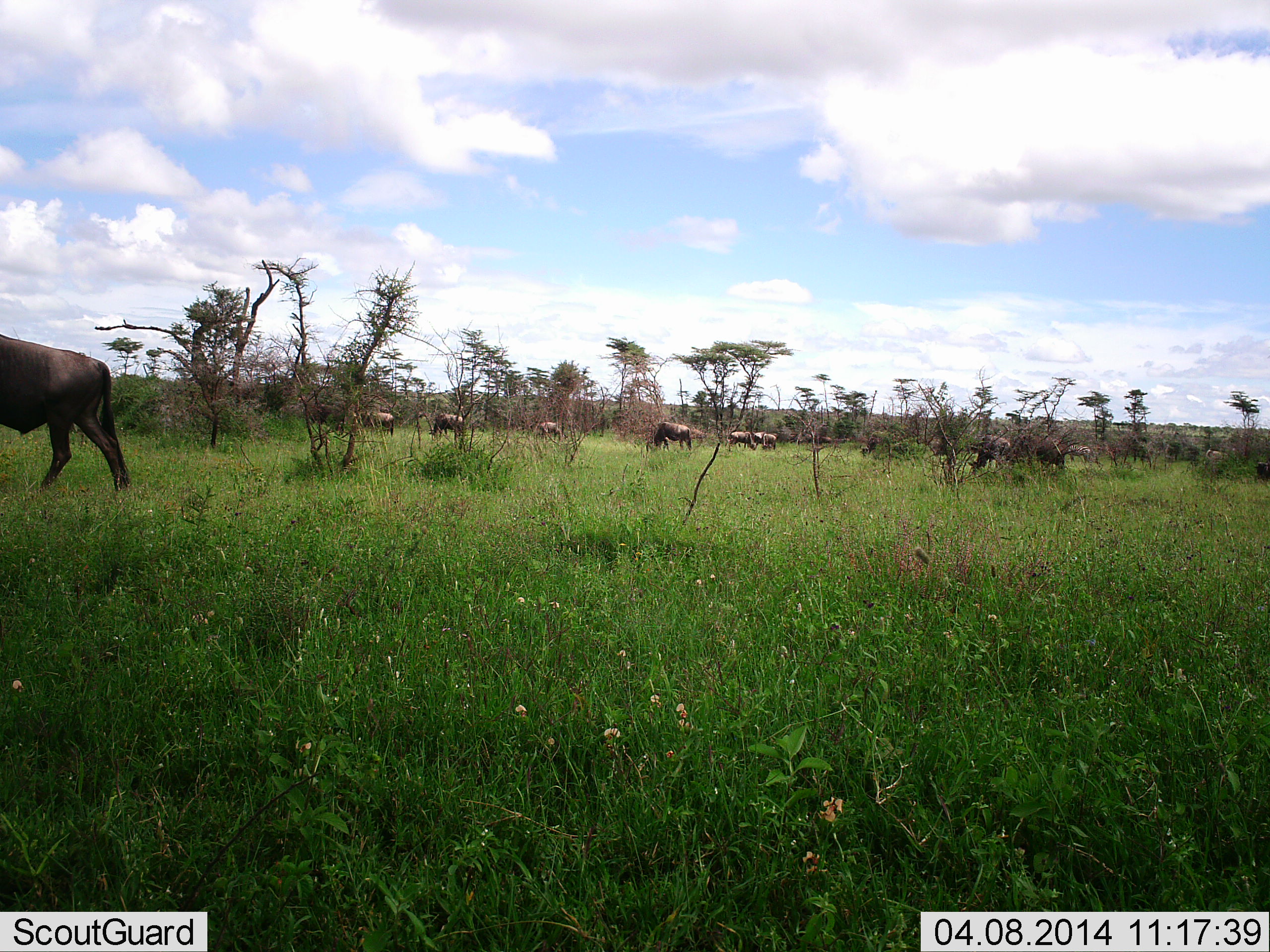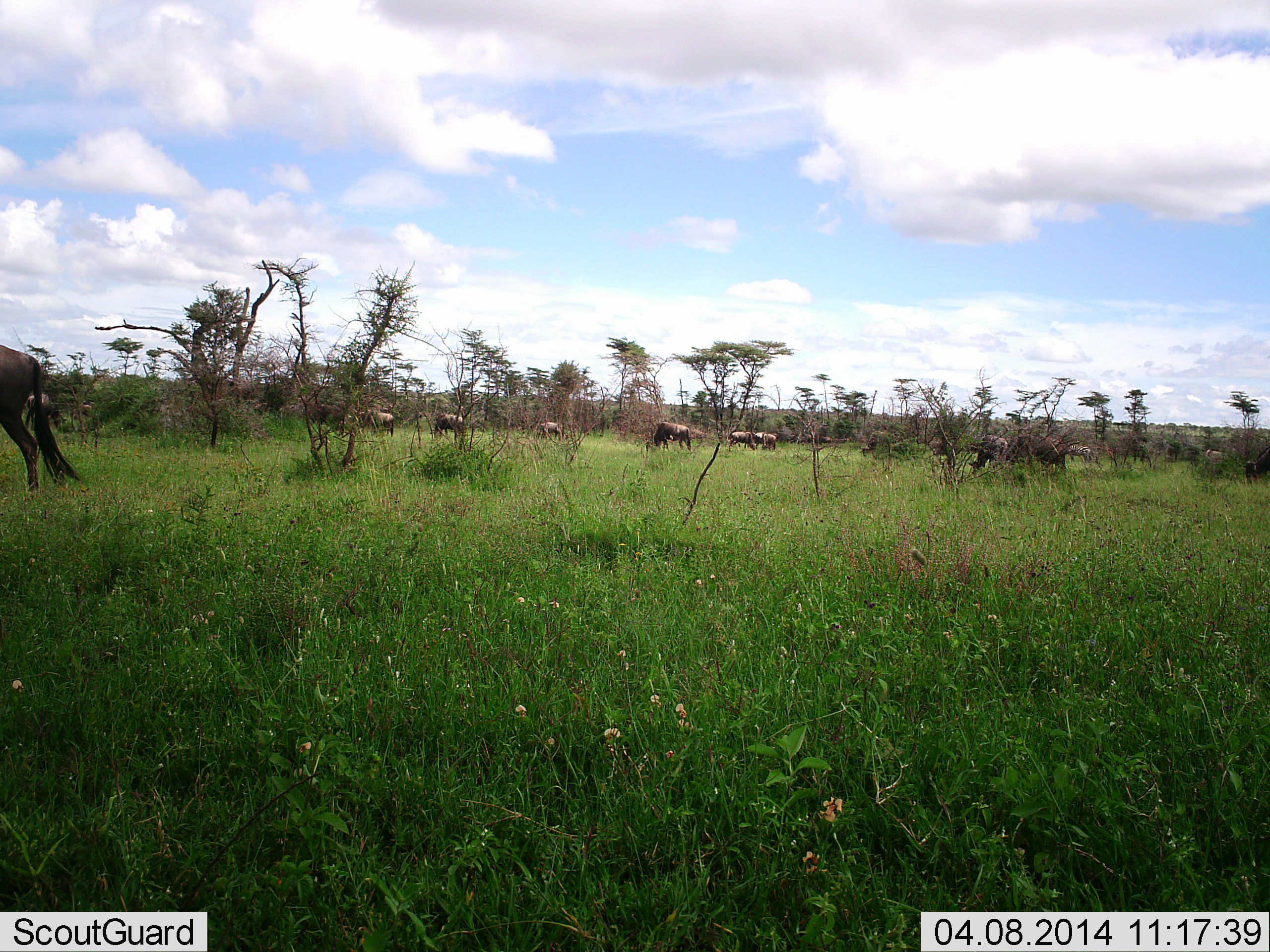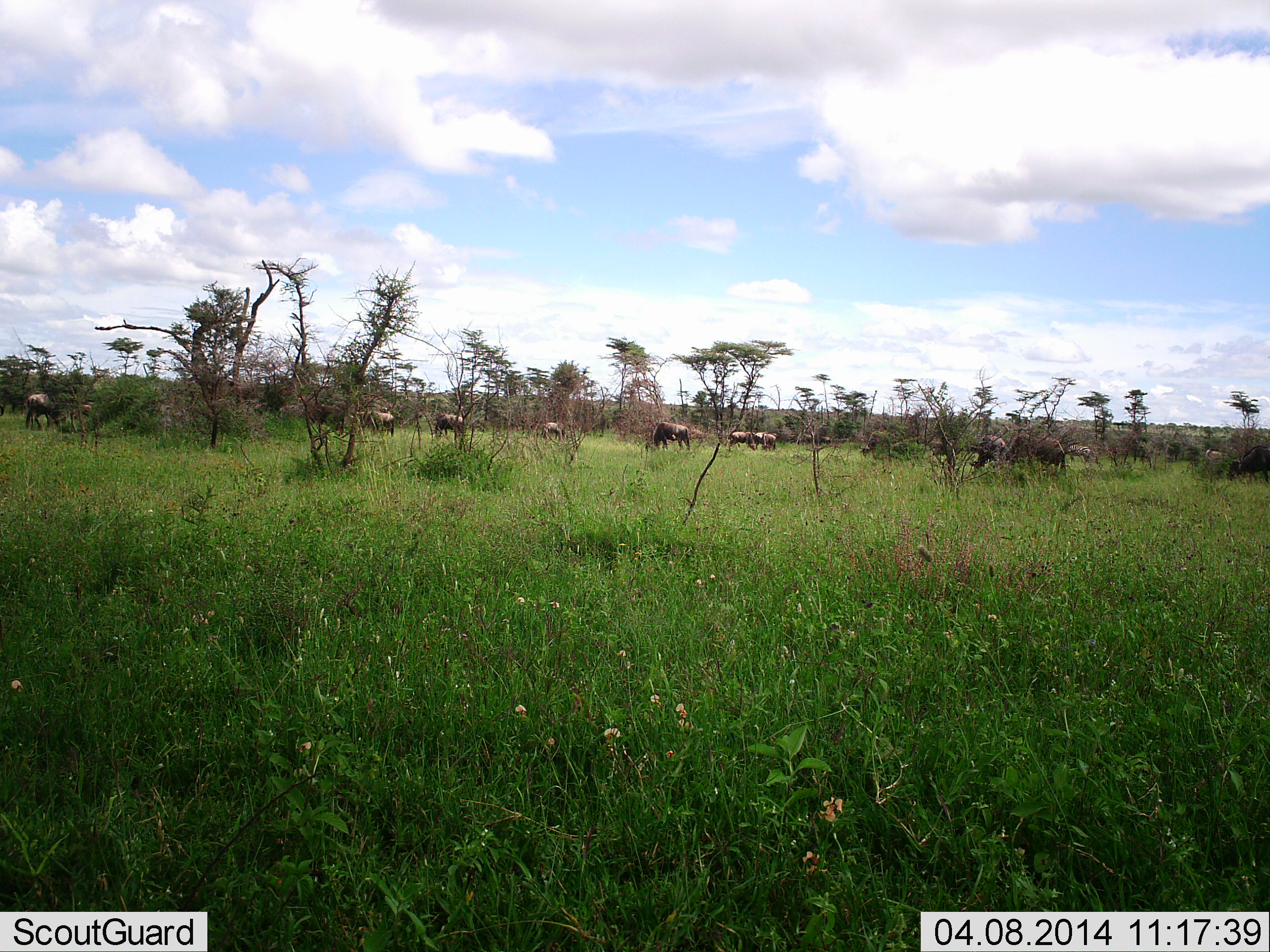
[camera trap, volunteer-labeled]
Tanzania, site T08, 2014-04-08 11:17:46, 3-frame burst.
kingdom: Animalia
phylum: Chordata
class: Mammalia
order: Artiodactyla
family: Bovidae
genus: Connochaetes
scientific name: Connochaetes taurinus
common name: blue wildebeest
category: wildebeest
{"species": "wildebeest (blue wildebeest) (Connochaetes taurinus)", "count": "11-50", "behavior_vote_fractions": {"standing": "30%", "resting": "0%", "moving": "90%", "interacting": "0%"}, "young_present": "0%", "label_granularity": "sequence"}